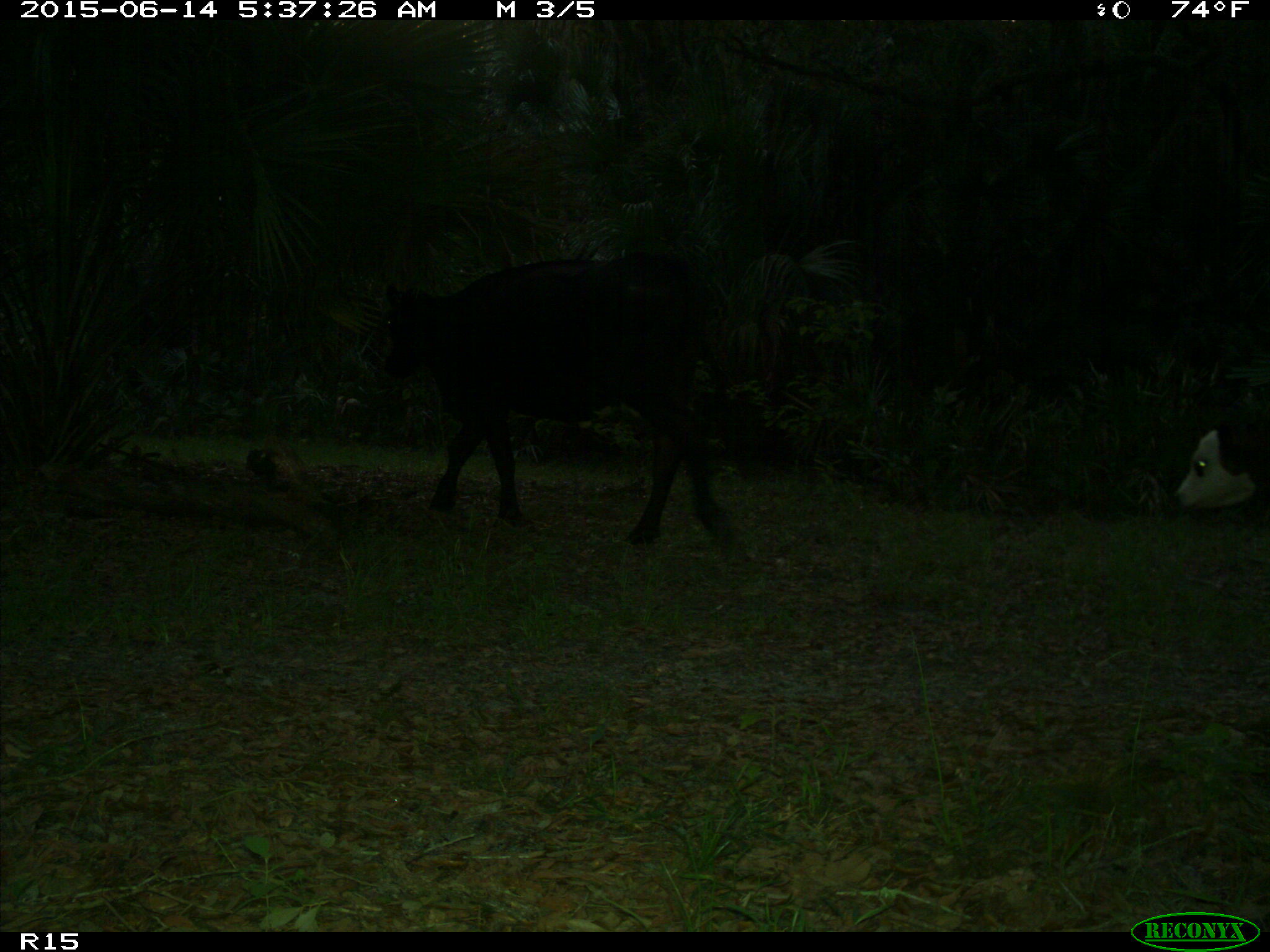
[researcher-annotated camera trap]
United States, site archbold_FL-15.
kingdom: Animalia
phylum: Chordata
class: Mammalia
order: Artiodactyla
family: Bovidae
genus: Bos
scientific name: Bos taurus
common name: domestic cow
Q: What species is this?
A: Bos taurus (domestic cow).